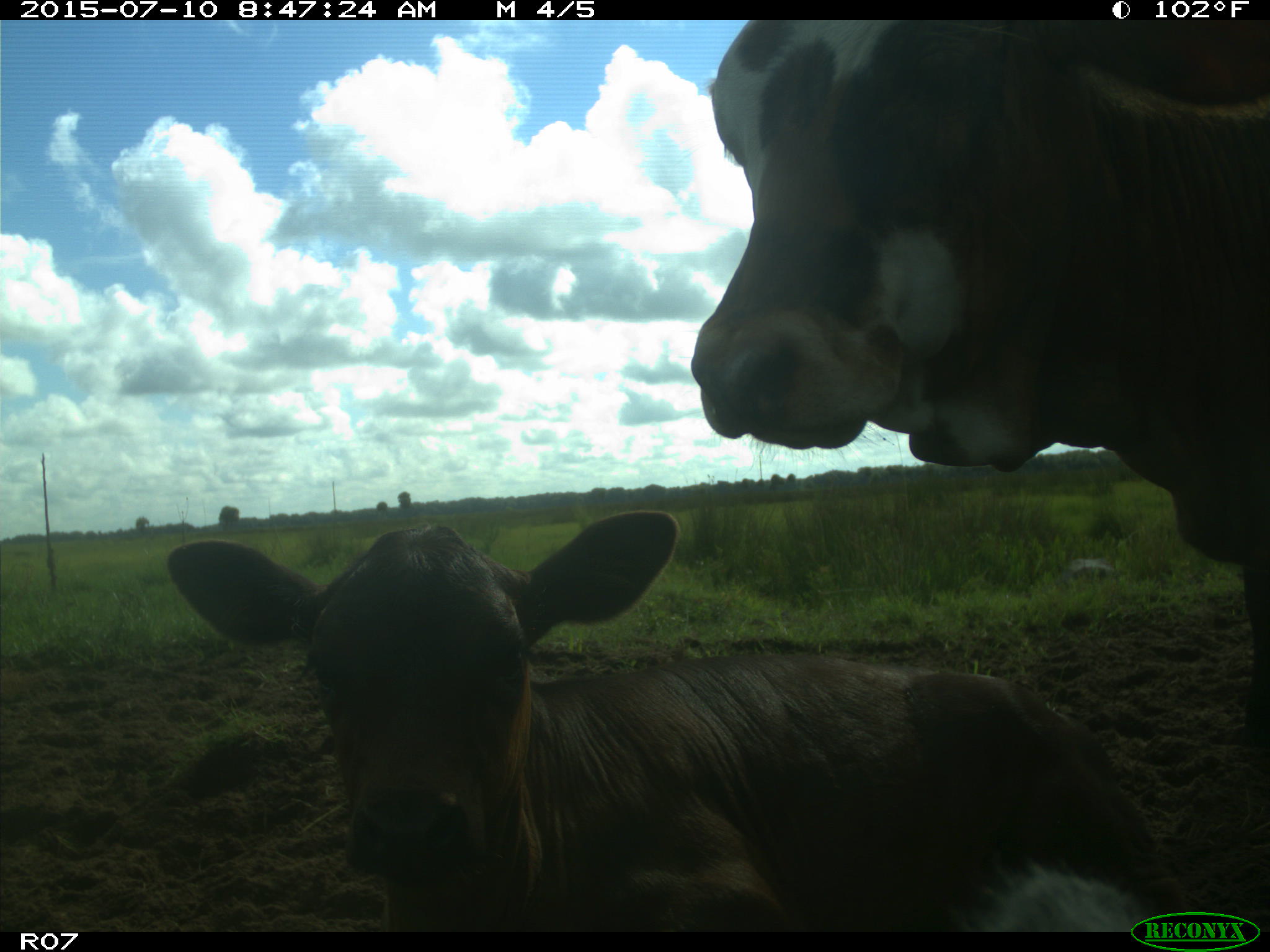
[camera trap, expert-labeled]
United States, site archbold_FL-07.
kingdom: Animalia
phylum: Chordata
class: Mammalia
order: Artiodactyla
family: Bovidae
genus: Bos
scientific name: Bos taurus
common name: domestic cow